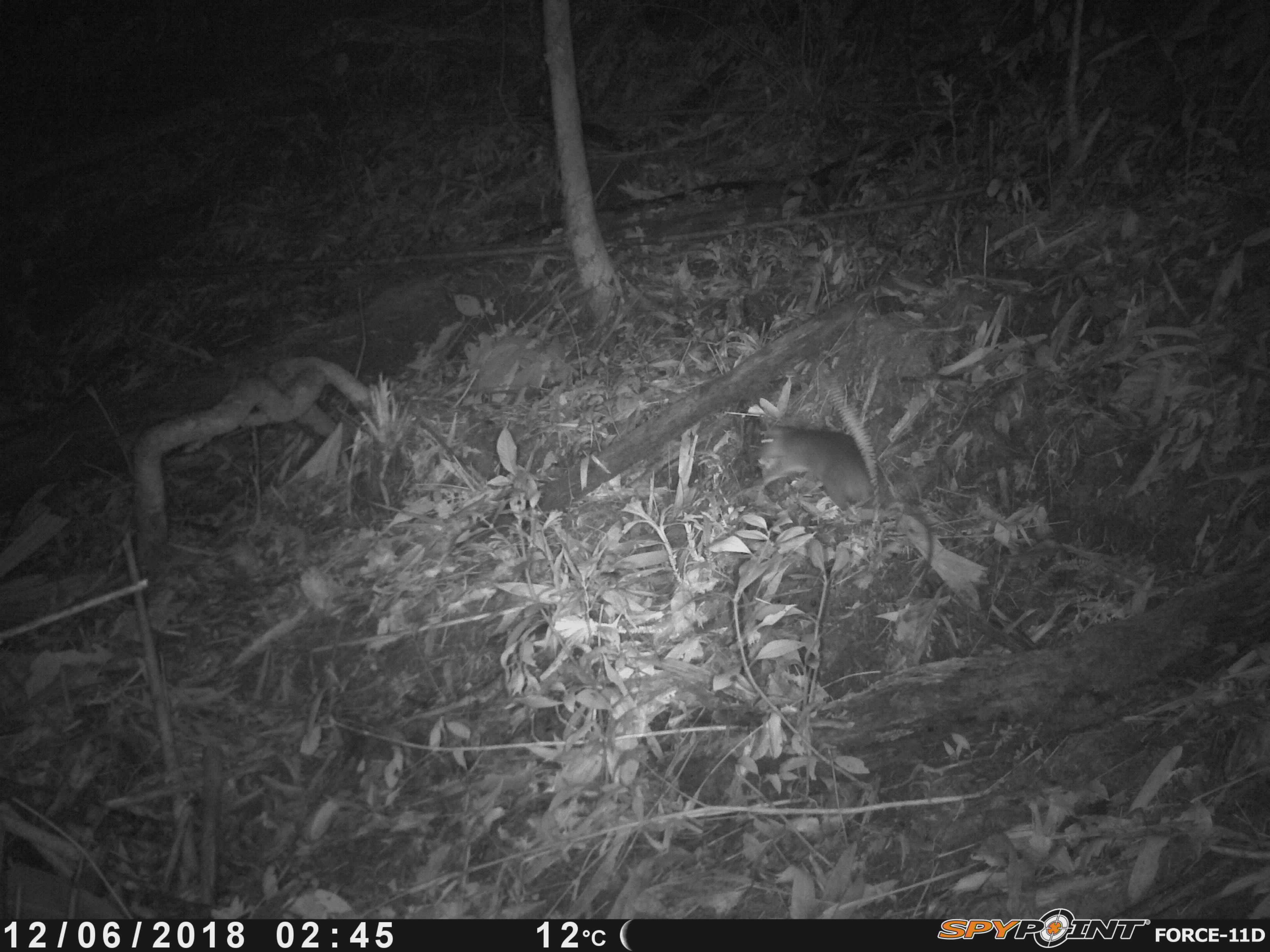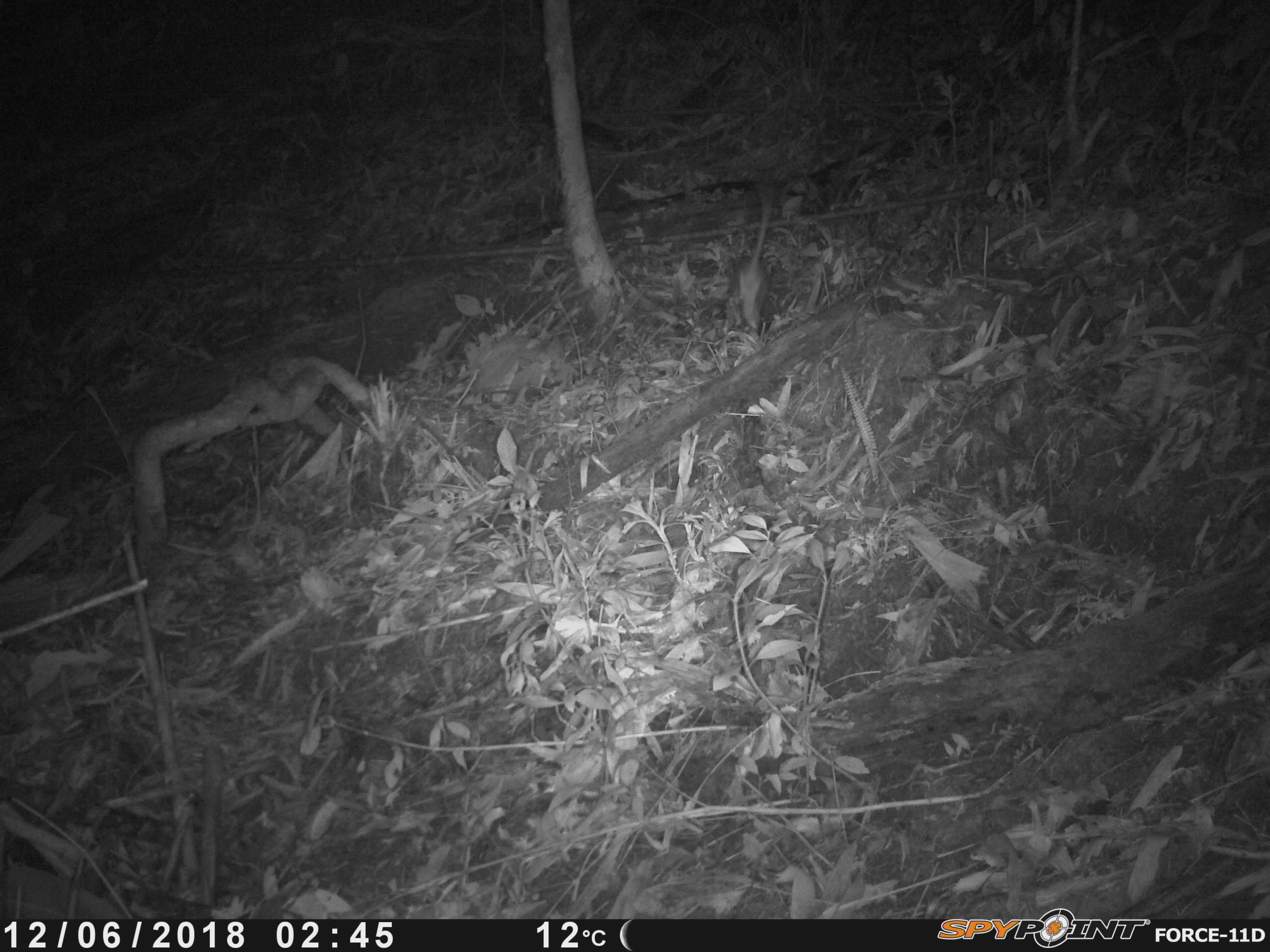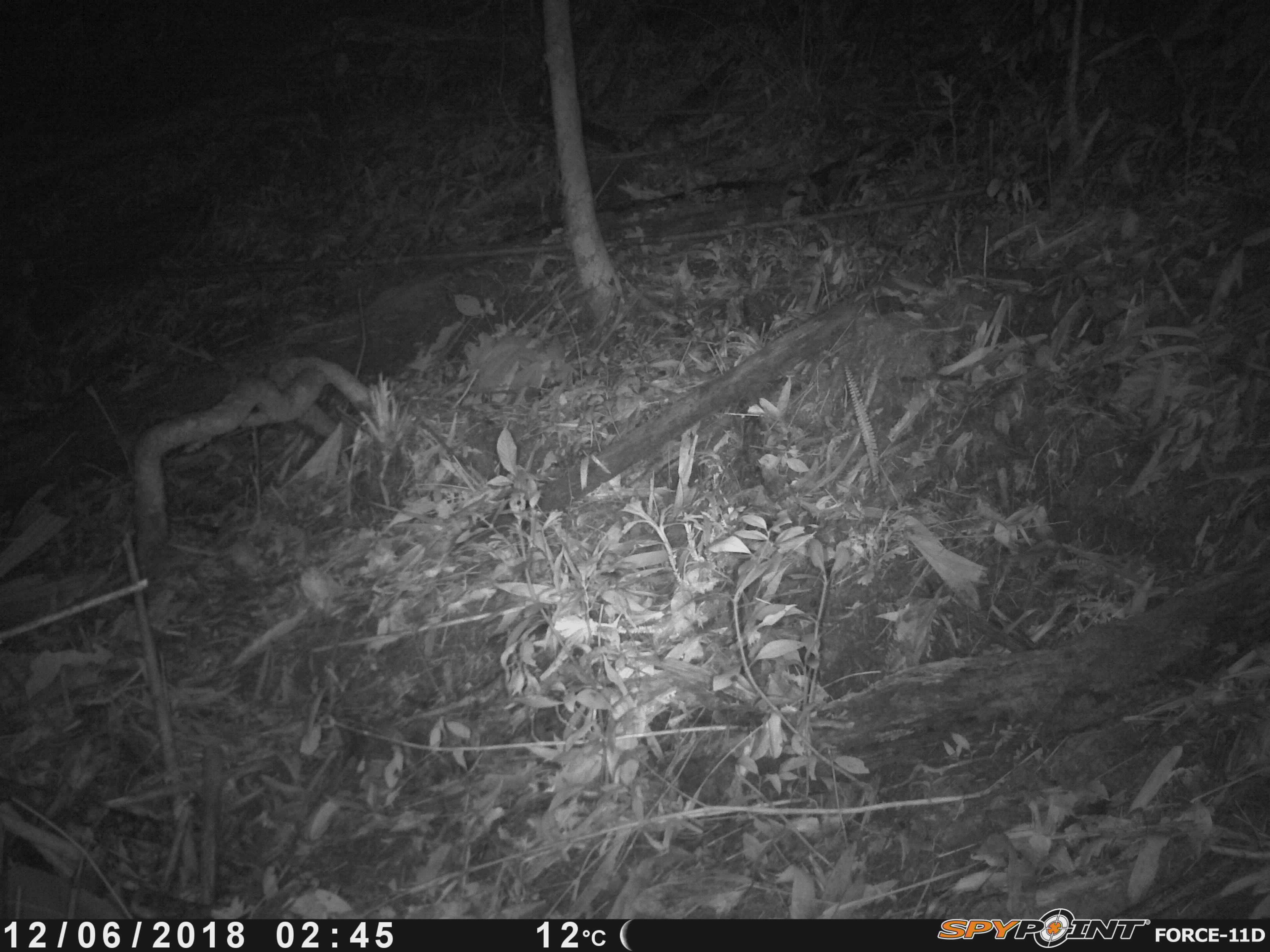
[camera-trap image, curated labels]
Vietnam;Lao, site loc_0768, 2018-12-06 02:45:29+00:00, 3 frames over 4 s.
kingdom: Animalia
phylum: Chordata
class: Mammalia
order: Rodentia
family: Muridae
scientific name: Muridae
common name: old-world mice and rats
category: unidentified murid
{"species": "unidentified murid (old-world mice and rats) (Muridae)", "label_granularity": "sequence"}